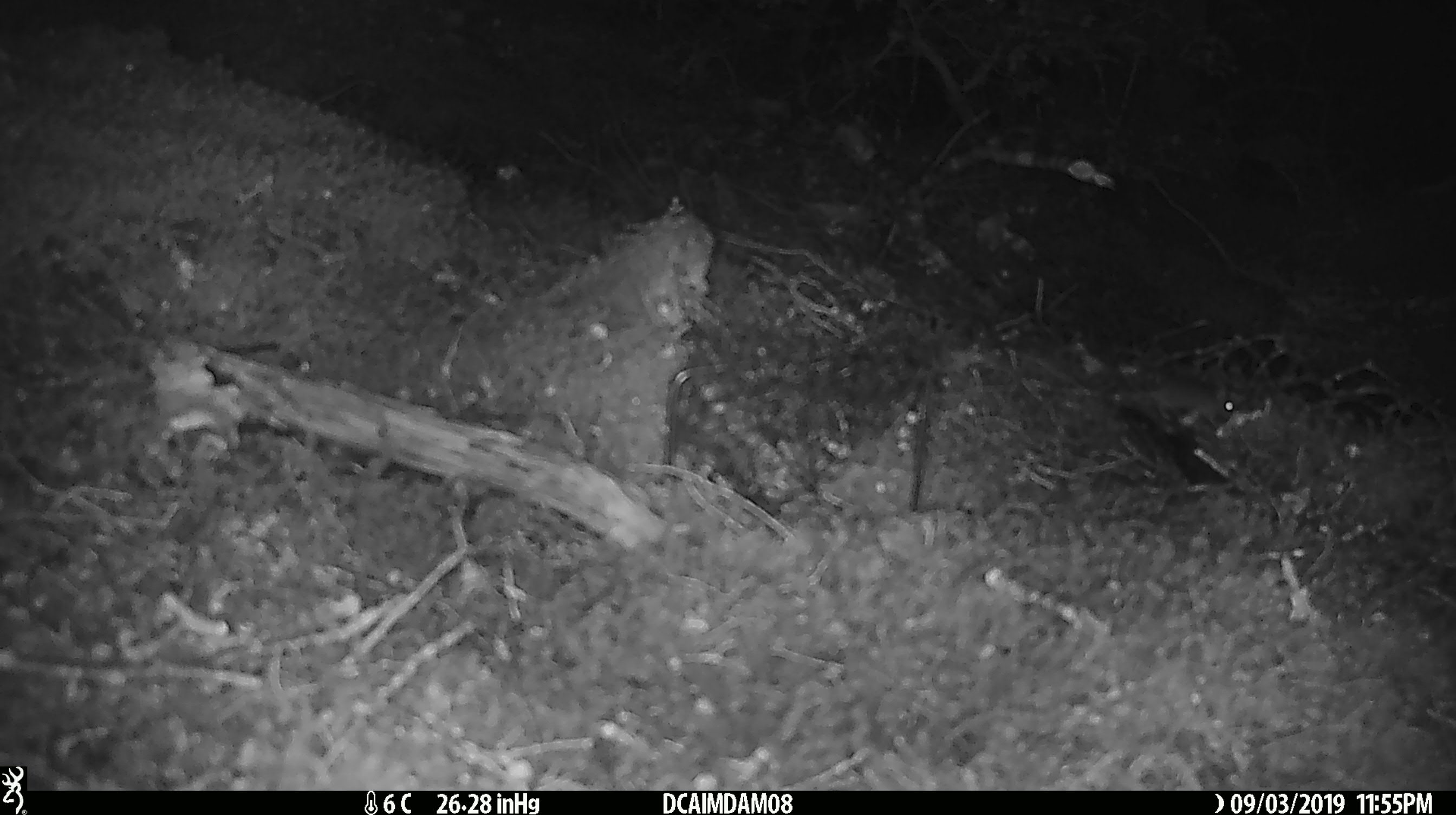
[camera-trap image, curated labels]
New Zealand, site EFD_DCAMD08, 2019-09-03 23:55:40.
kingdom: Animalia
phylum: Chordata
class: Mammalia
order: Rodentia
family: Muridae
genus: Mus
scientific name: Mus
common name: mouse